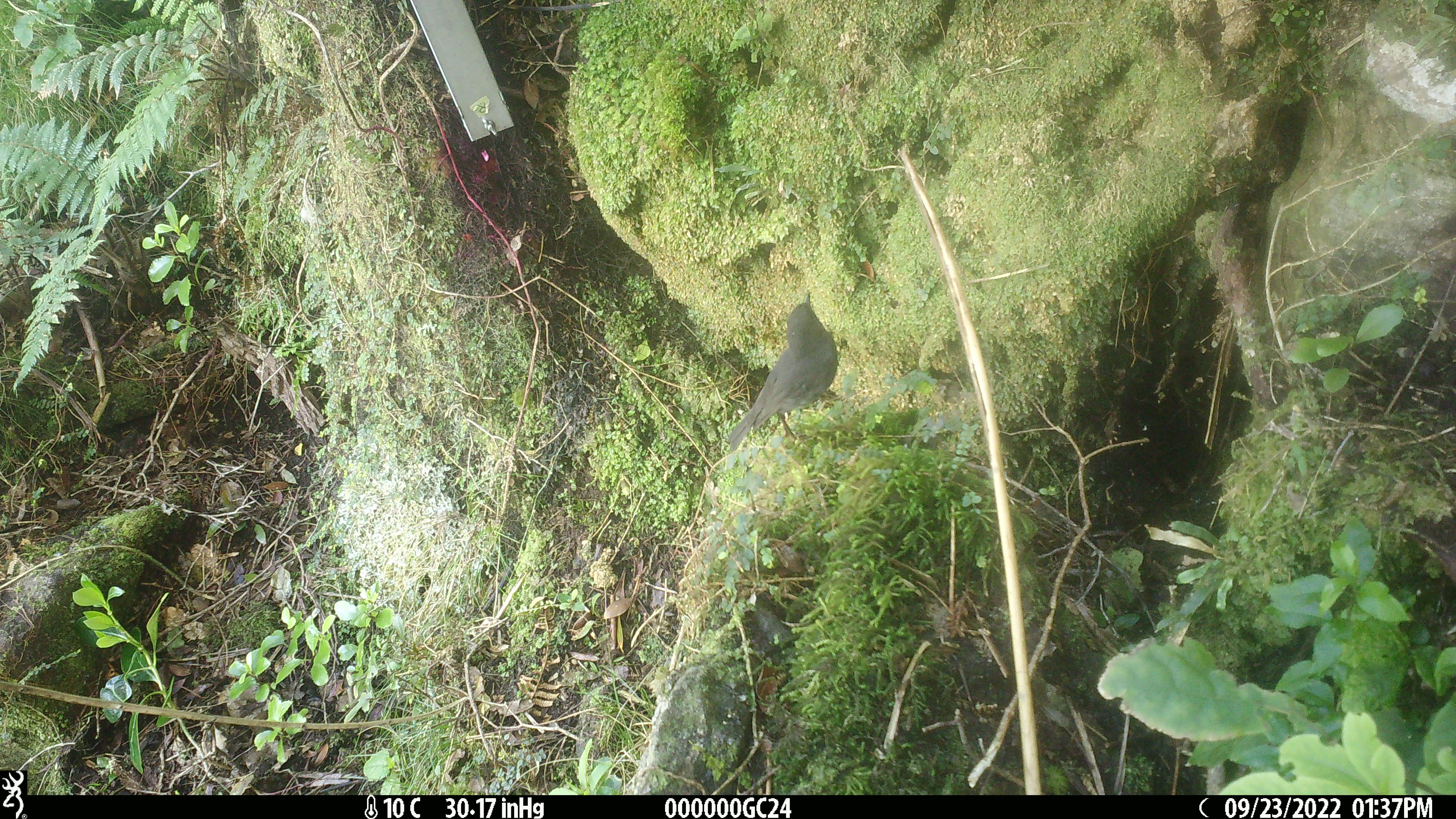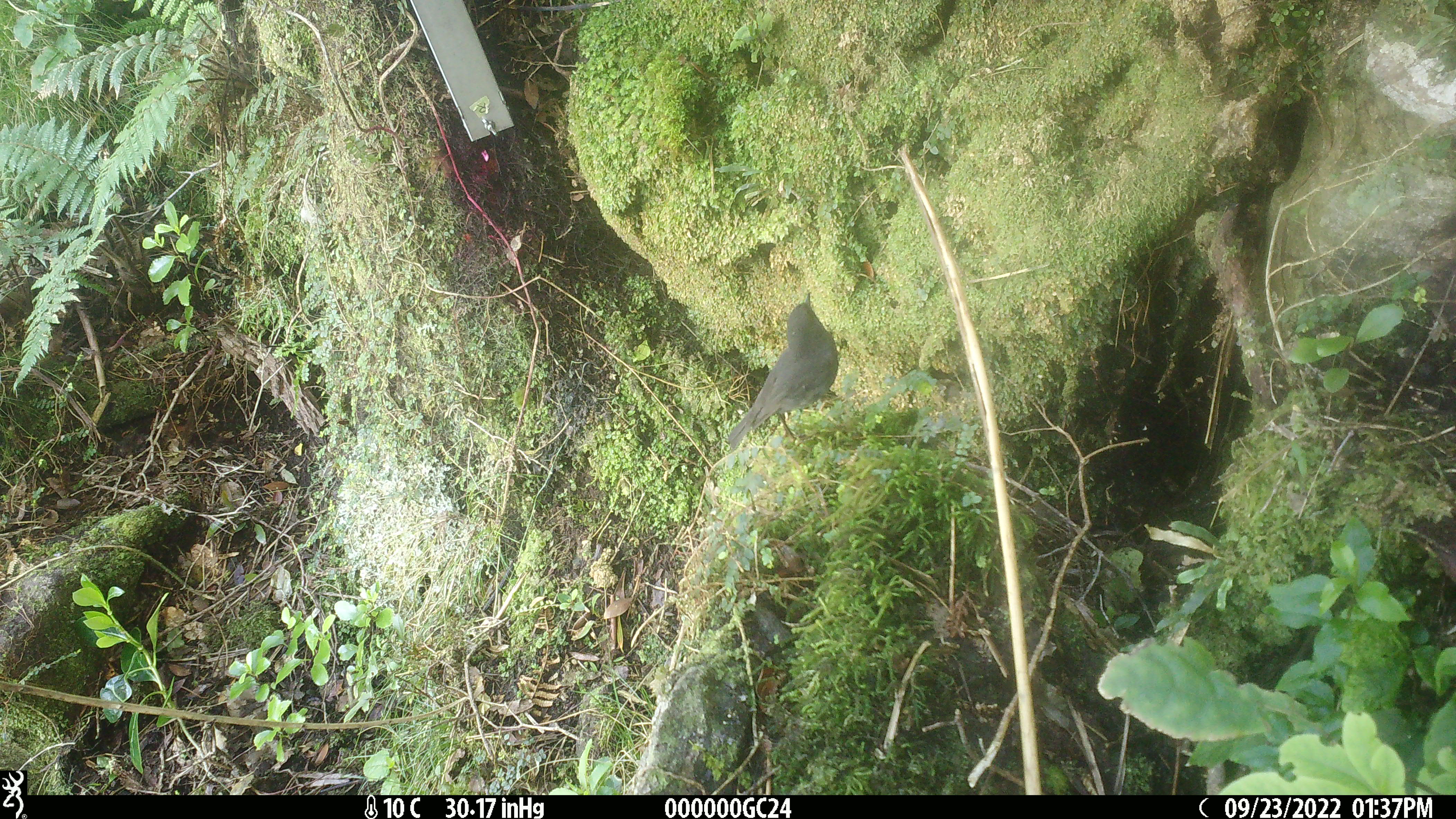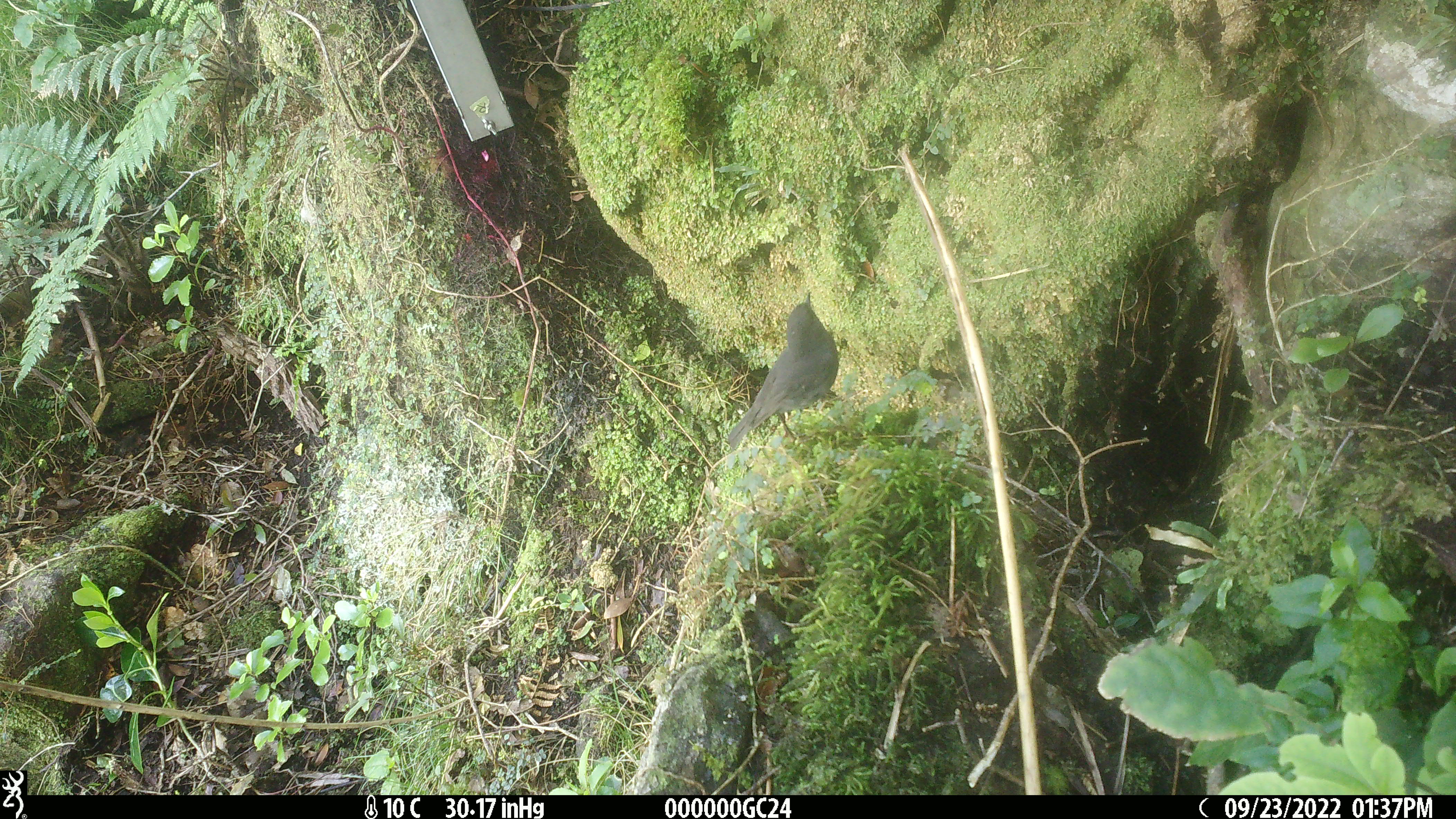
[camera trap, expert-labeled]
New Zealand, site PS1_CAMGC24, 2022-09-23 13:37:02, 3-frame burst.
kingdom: Animalia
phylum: Chordata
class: Aves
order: Passeriformes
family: Petroicidae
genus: Petroica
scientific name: Petroica australis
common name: new zealand robin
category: robin